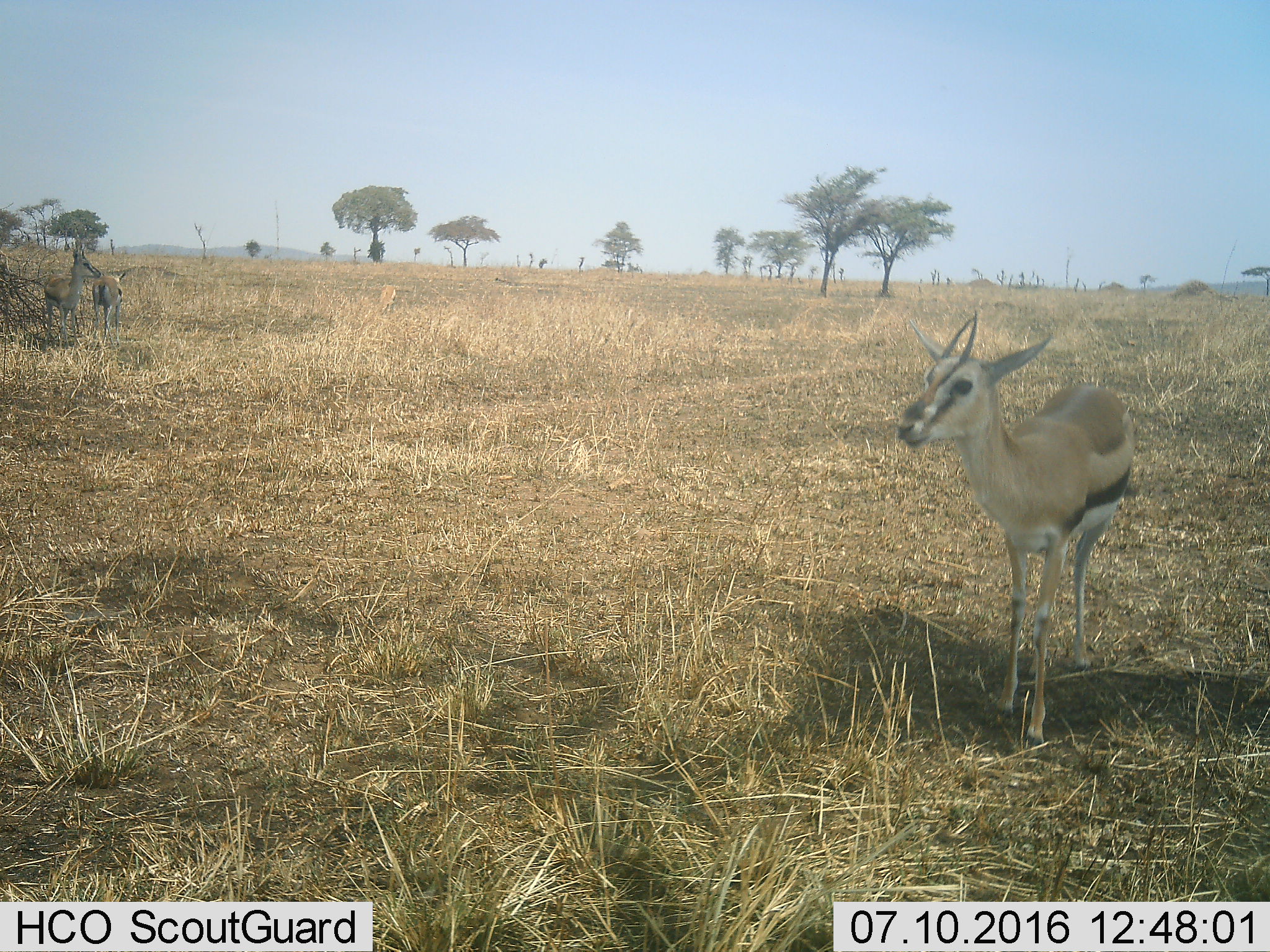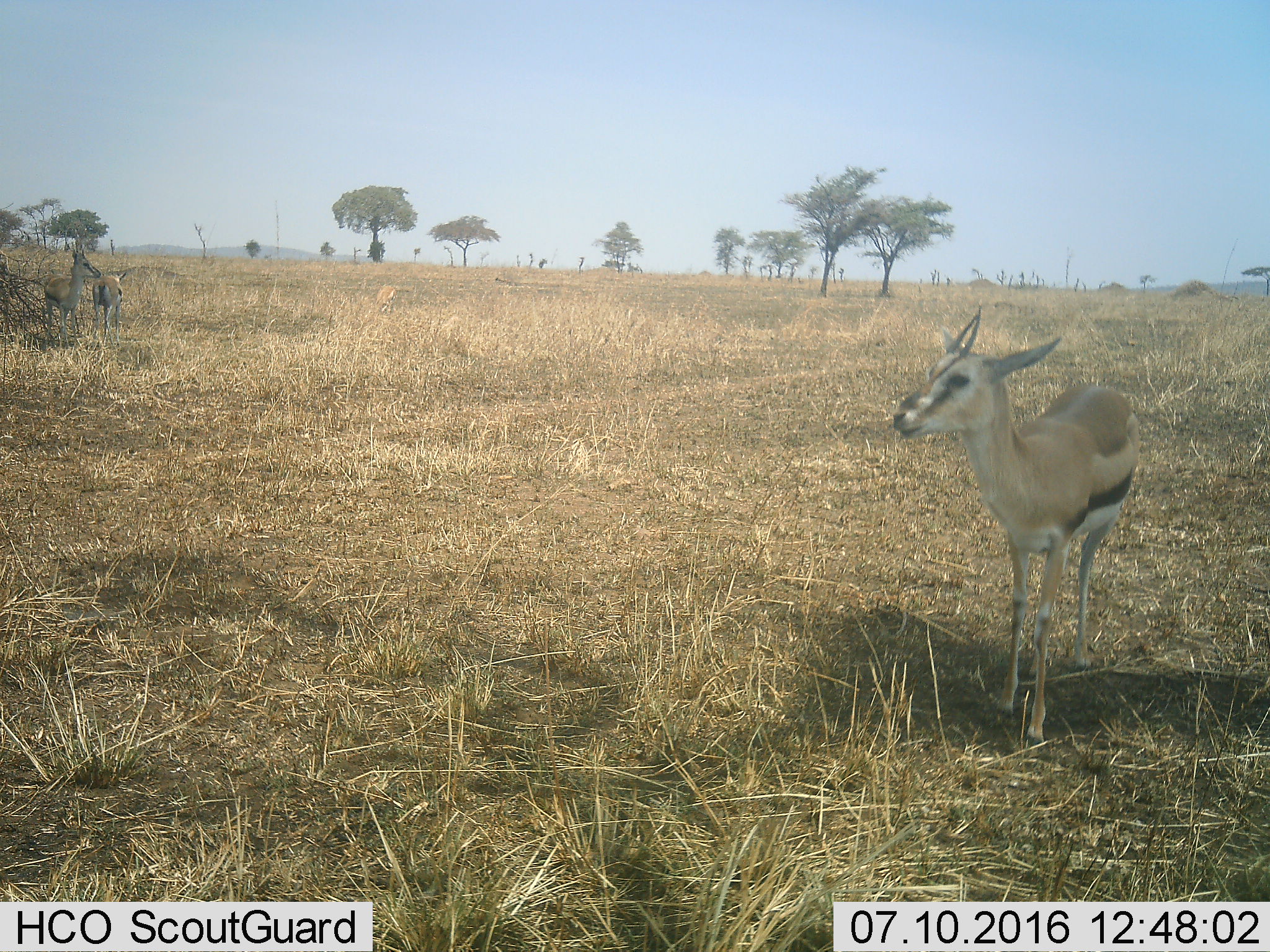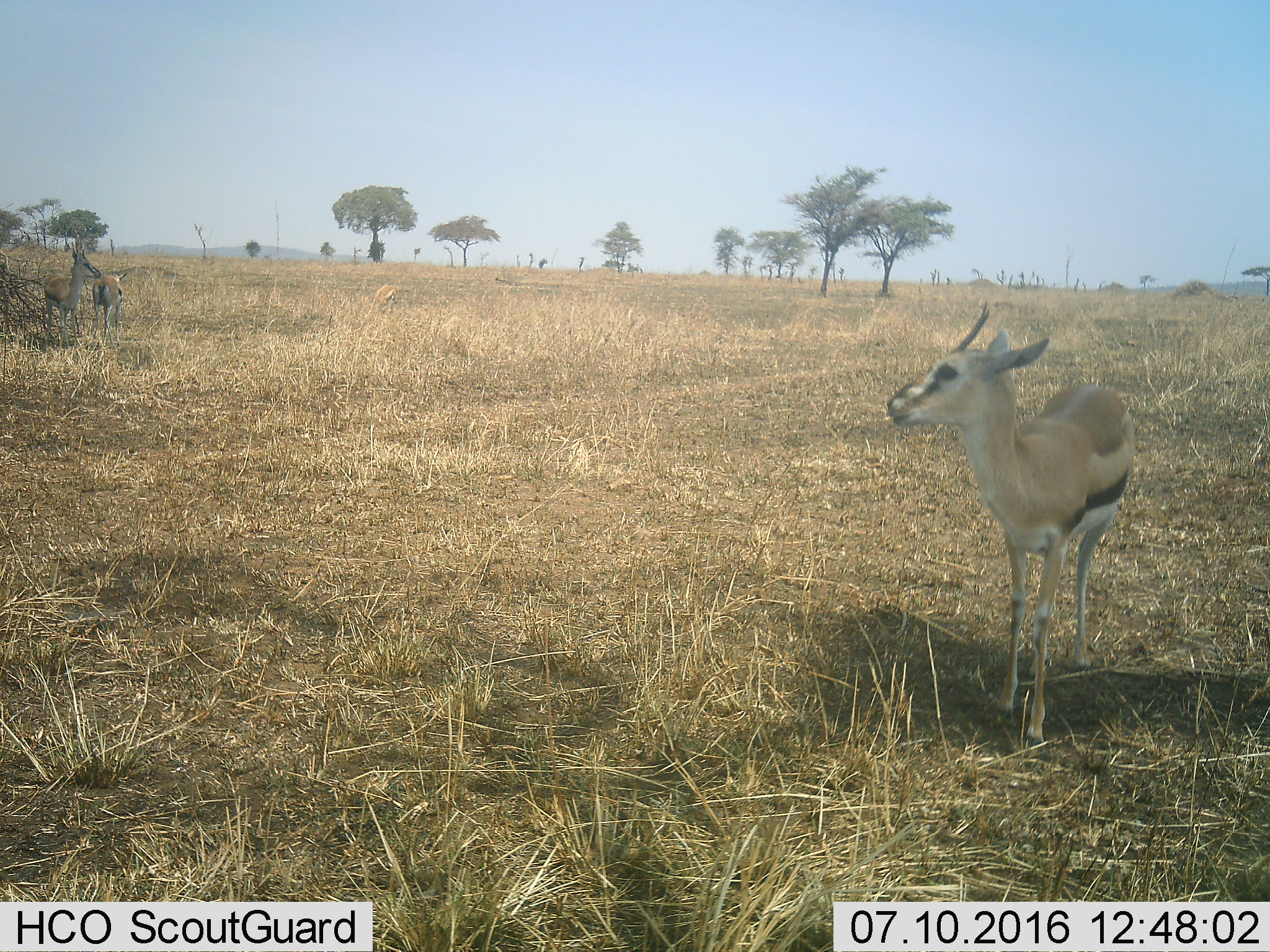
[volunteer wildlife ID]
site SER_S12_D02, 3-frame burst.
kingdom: Animalia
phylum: Chordata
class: Mammalia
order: Artiodactyla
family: Bovidae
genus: Eudorcas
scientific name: Eudorcas thomsonii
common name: thomson's gazelle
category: gazellethomsons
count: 4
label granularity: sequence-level